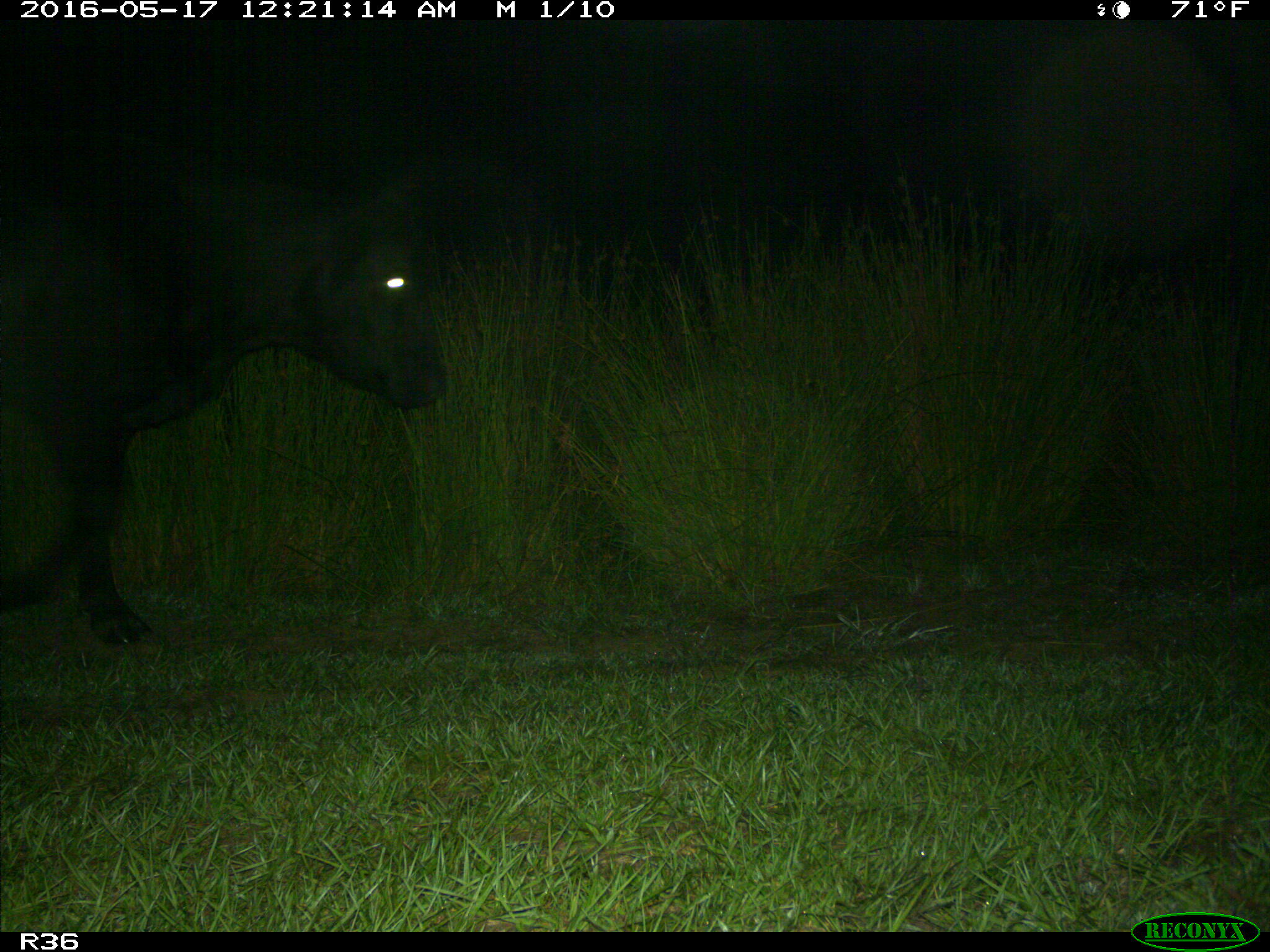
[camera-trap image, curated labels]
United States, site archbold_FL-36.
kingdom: Animalia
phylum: Chordata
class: Mammalia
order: Artiodactyla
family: Bovidae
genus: Bos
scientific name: Bos taurus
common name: domestic cow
Bos taurus (domestic cow).